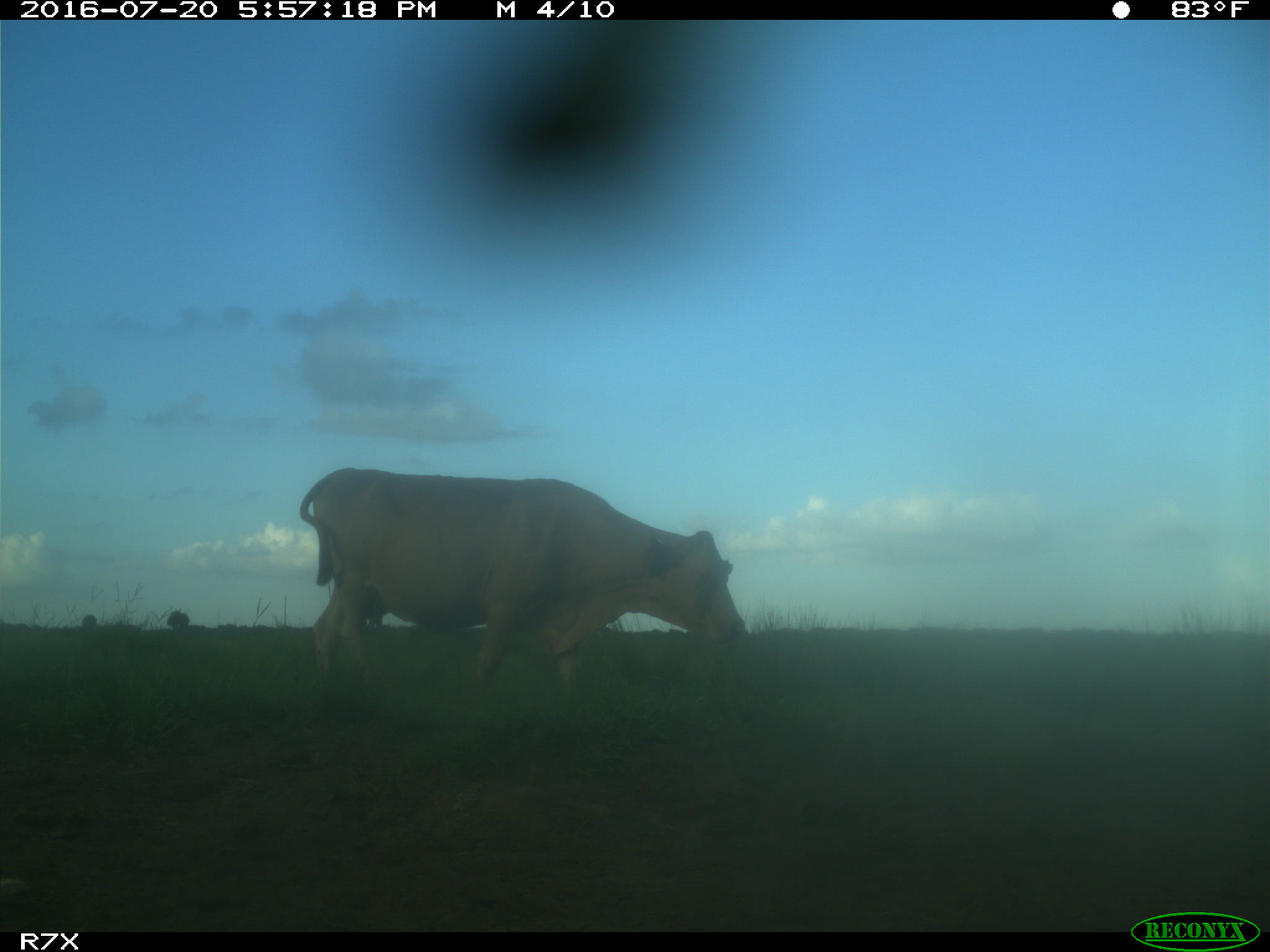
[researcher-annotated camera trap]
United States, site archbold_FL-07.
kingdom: Animalia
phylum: Chordata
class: Mammalia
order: Artiodactyla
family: Bovidae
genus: Bos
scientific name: Bos taurus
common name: domestic cow